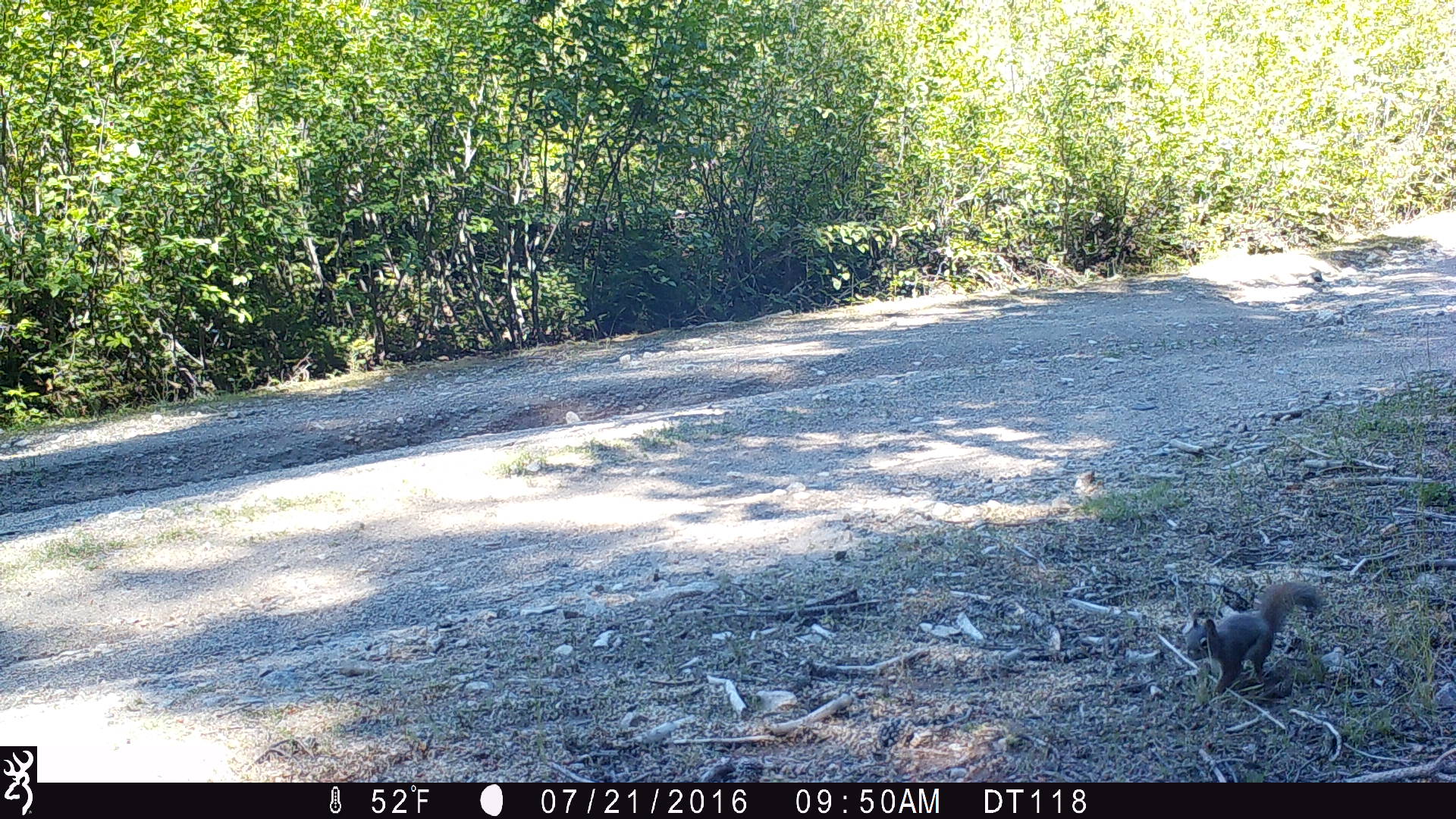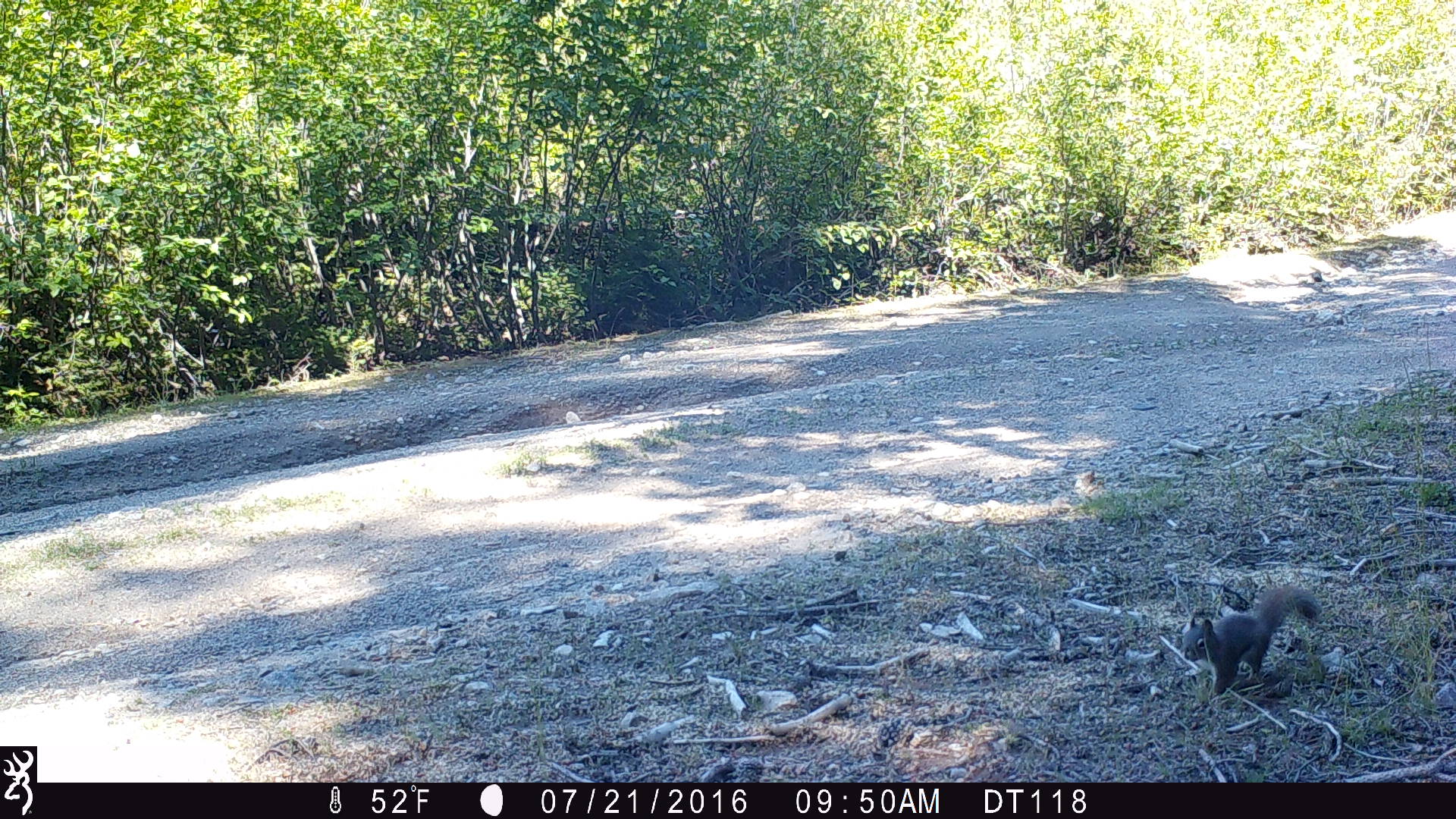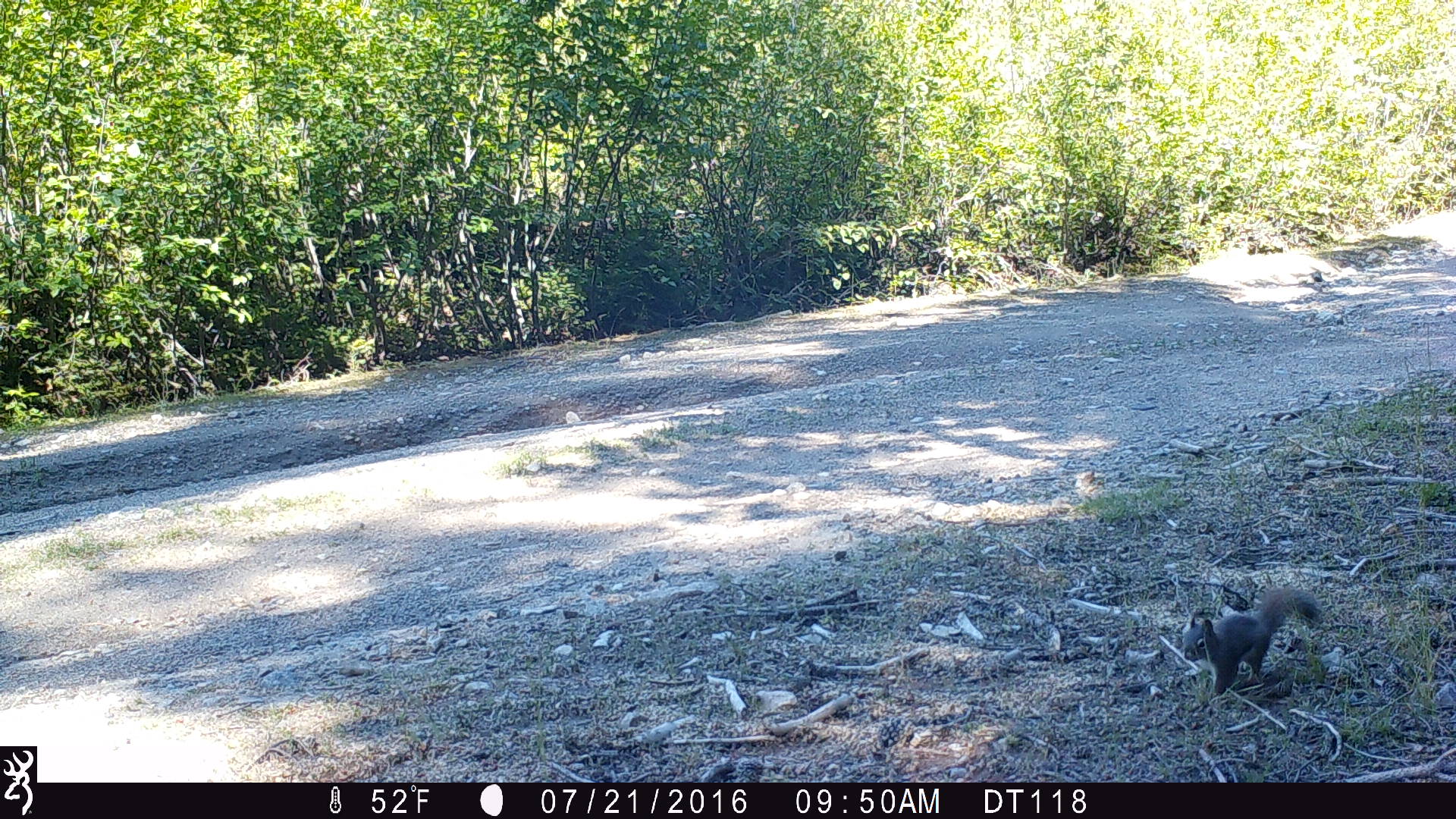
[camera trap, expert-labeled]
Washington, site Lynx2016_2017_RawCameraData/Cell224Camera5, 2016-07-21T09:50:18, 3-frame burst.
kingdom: Animalia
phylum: Chordata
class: Mammalia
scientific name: Mammalia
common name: small mammal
Small mammal (Mammalia). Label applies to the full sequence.